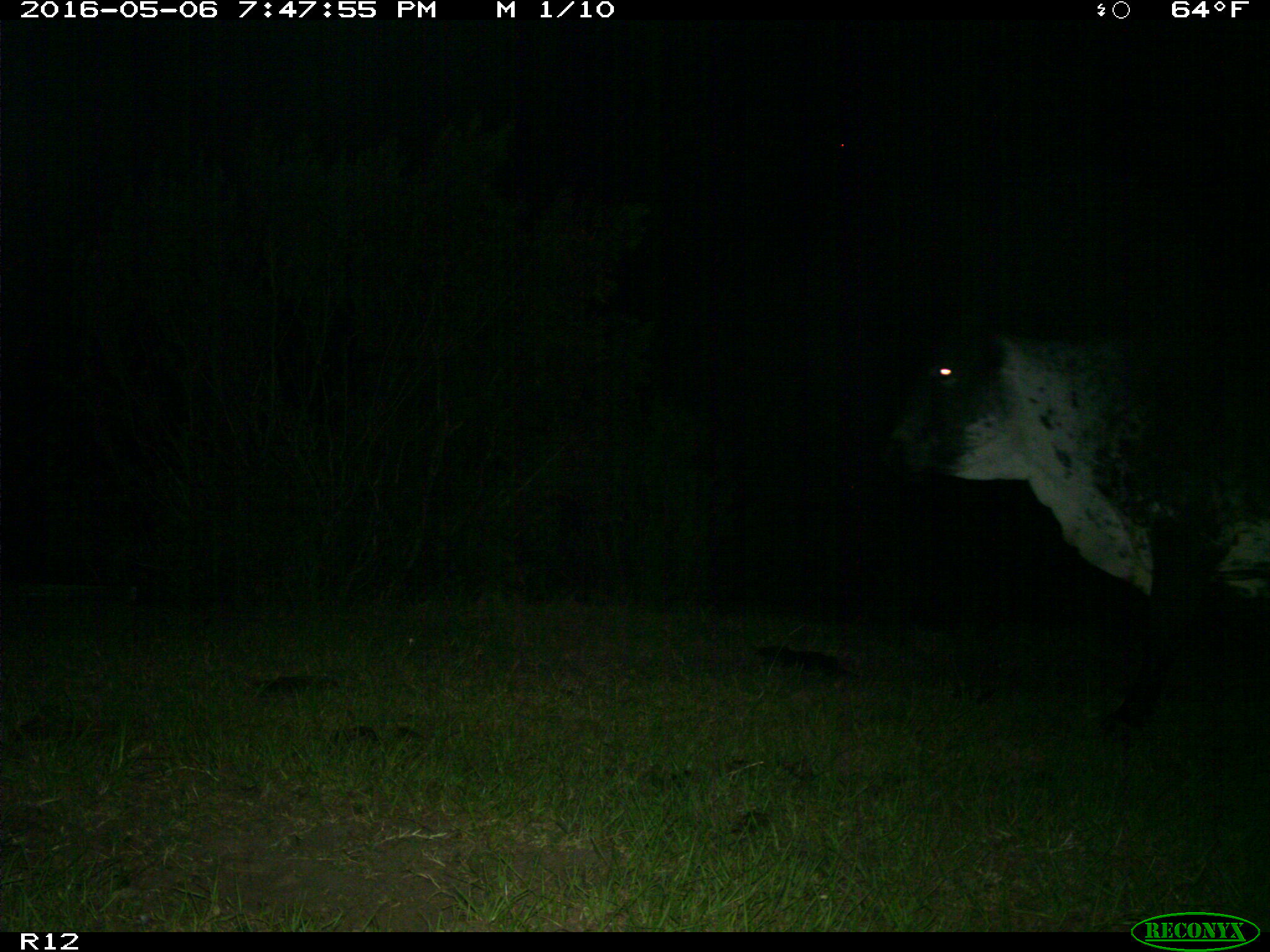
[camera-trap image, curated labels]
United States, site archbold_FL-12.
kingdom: Animalia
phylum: Chordata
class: Mammalia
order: Artiodactyla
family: Bovidae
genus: Bos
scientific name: Bos taurus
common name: domestic cow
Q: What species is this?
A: Bos taurus (domestic cow).